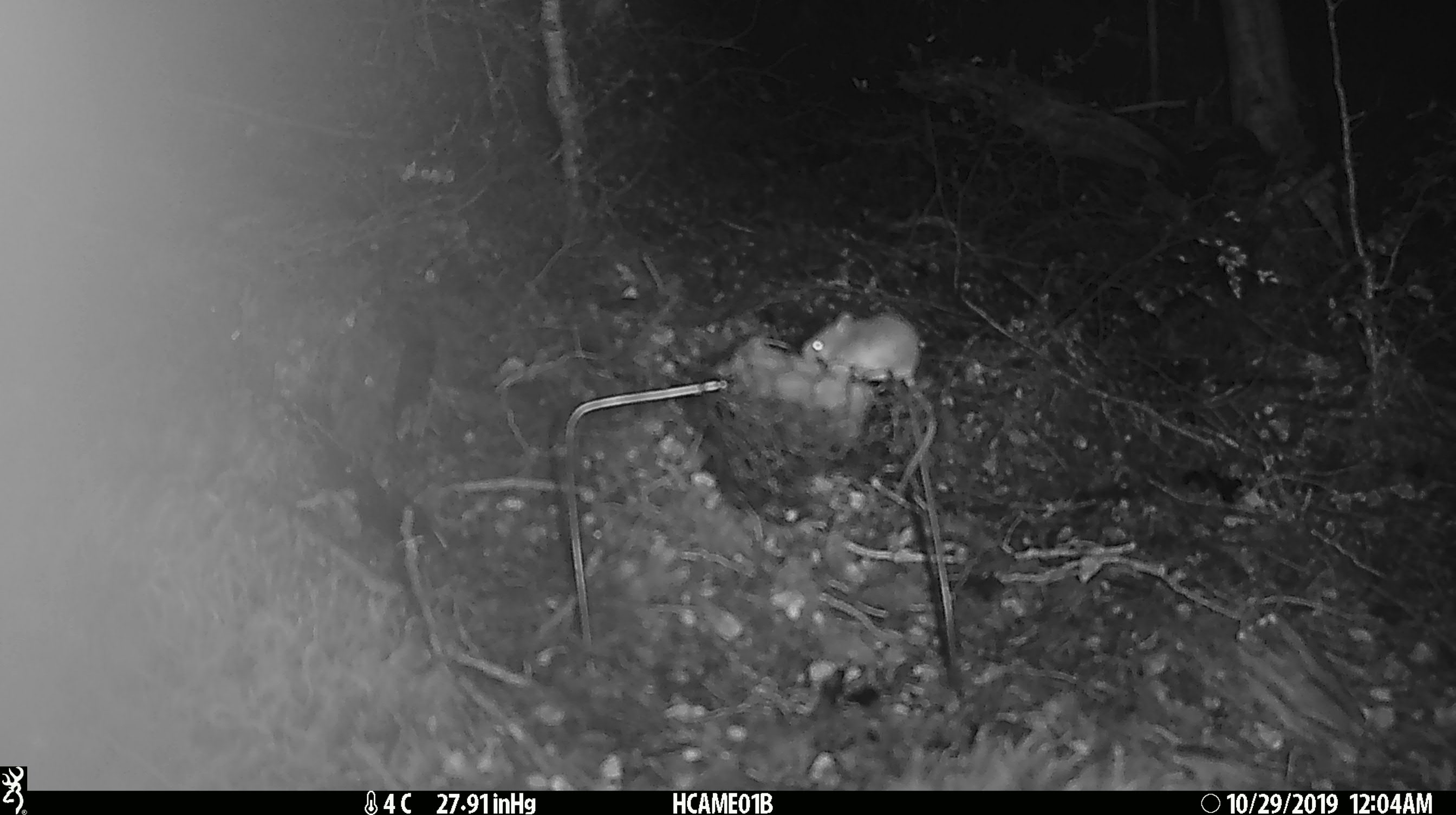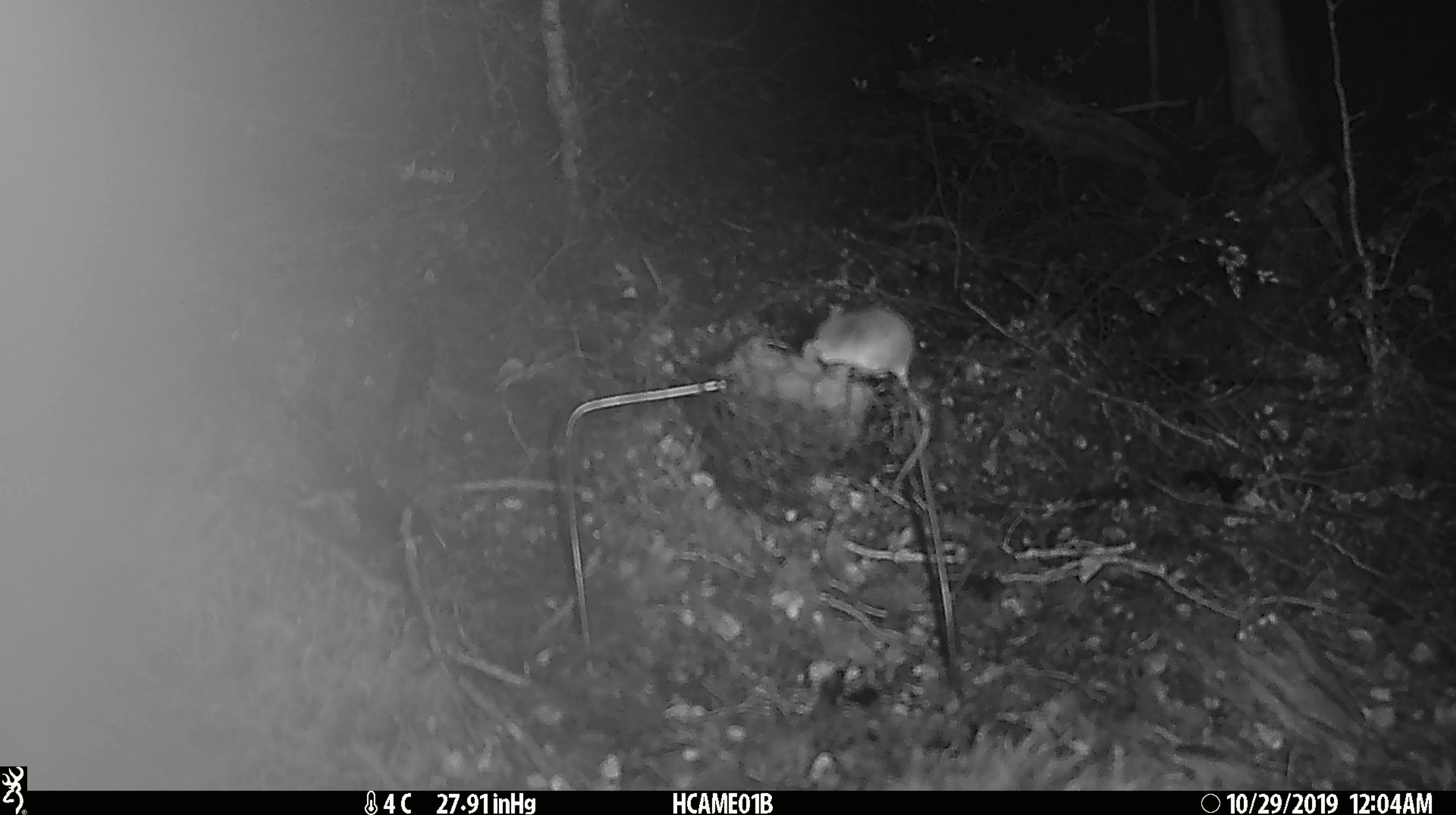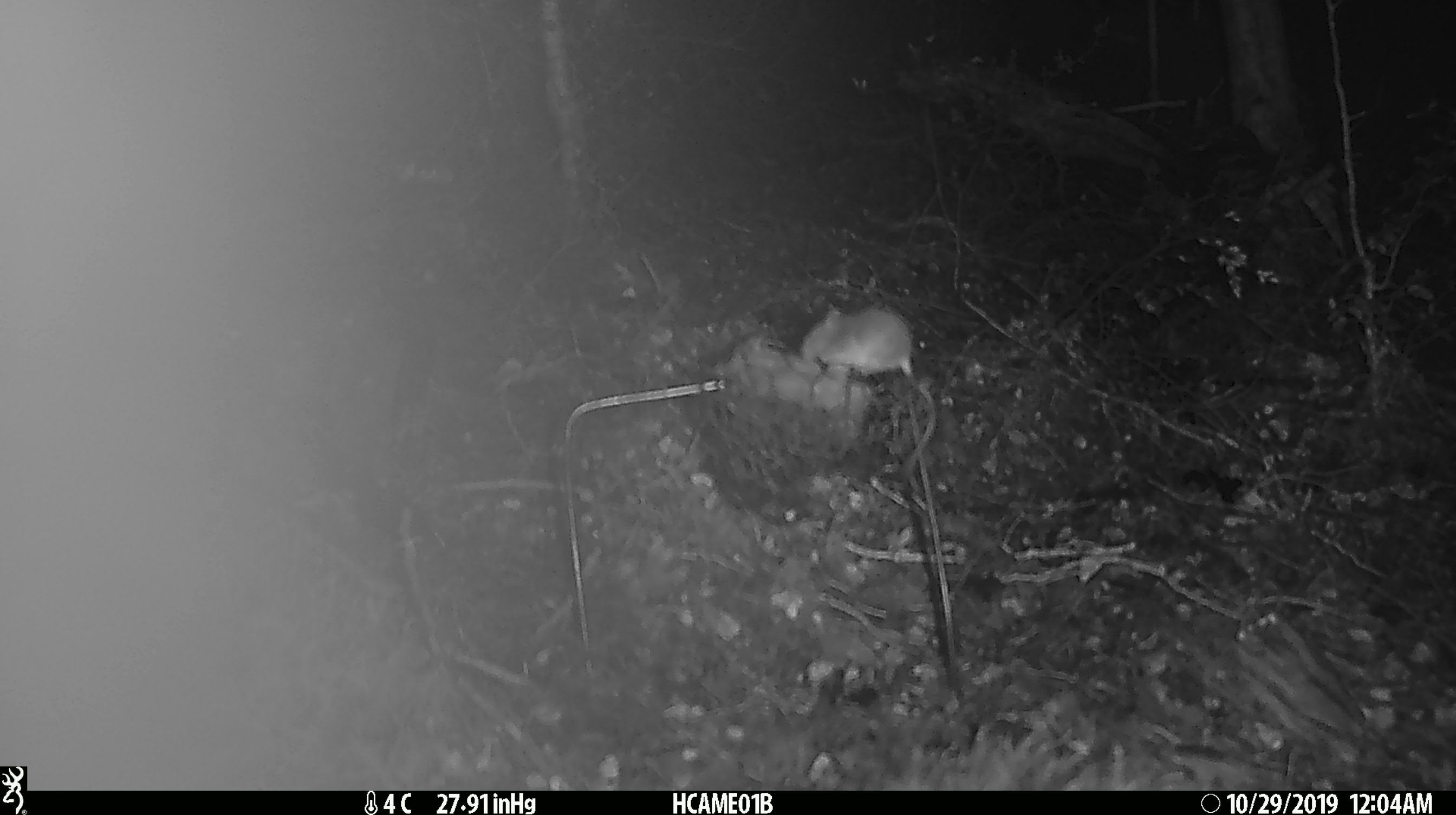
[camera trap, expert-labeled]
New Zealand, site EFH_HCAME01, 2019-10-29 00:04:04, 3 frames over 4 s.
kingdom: Animalia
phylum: Chordata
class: Mammalia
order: Rodentia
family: Muridae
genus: Mus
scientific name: Mus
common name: mouse